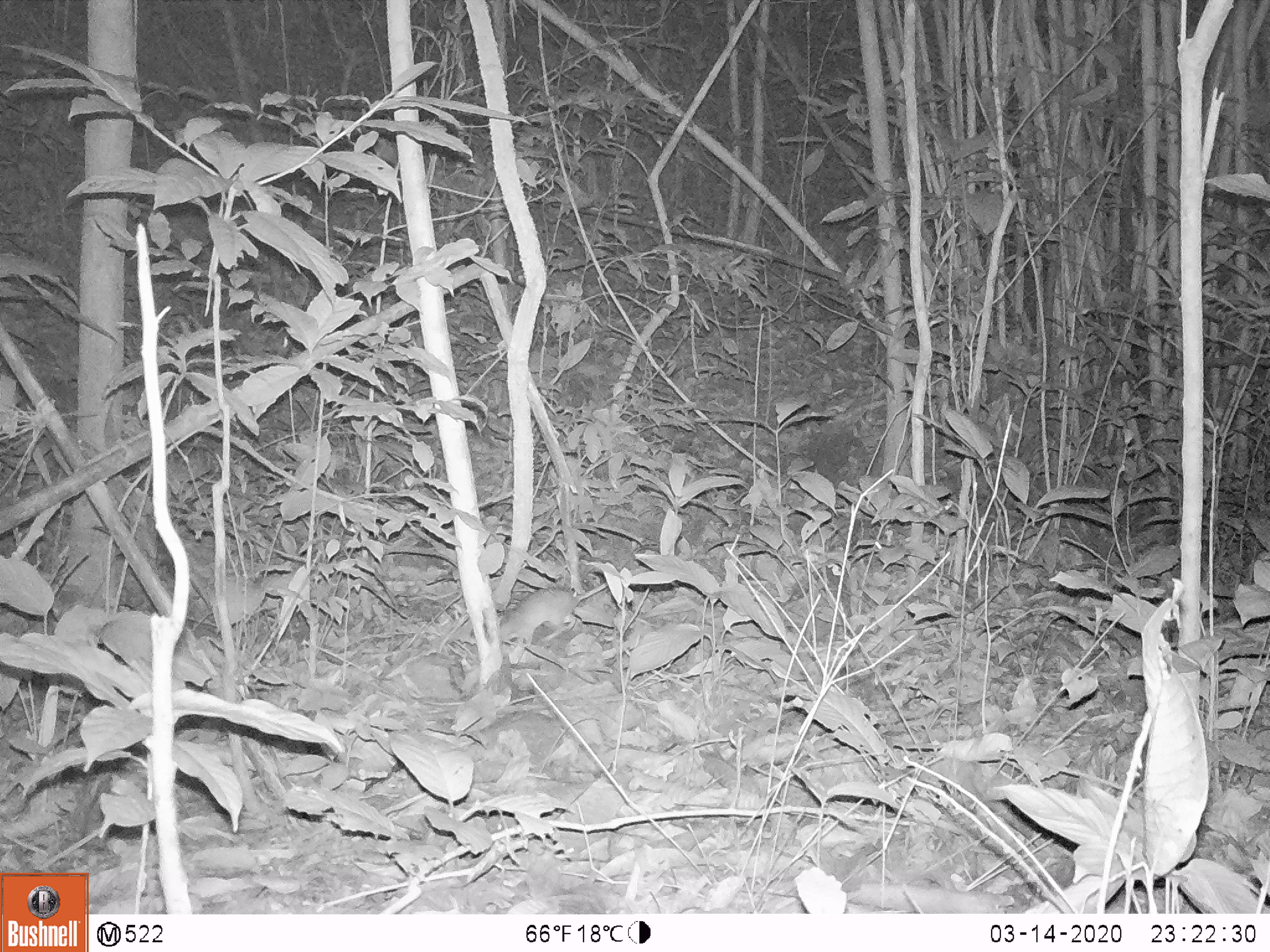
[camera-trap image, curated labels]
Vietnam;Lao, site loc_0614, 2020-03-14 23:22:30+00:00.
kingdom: Animalia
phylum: Chordata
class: Mammalia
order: Rodentia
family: Muridae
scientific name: Muridae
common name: old-world mice and rats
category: unidentified murid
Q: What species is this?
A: Unidentified murid (old-world mice and rats) (Muridae).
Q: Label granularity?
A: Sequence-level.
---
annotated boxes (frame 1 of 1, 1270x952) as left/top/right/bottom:
unidentified murid: 494/581/607/647